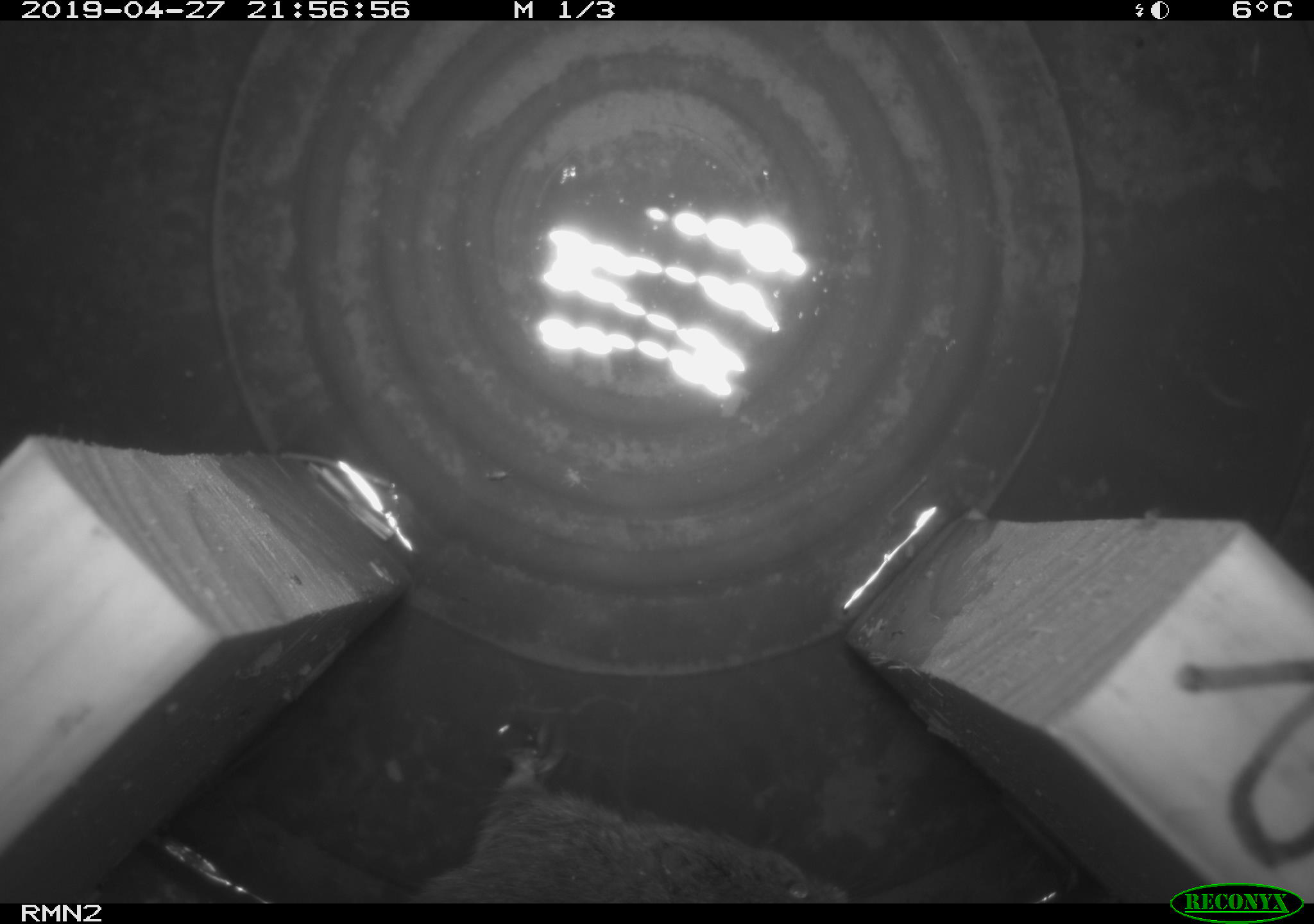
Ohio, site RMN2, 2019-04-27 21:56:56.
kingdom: Animalia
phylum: Chordata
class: Mammalia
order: Rodentia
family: Cricetidae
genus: Peromyscus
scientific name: Peromyscus leucopus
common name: white-footed mouse